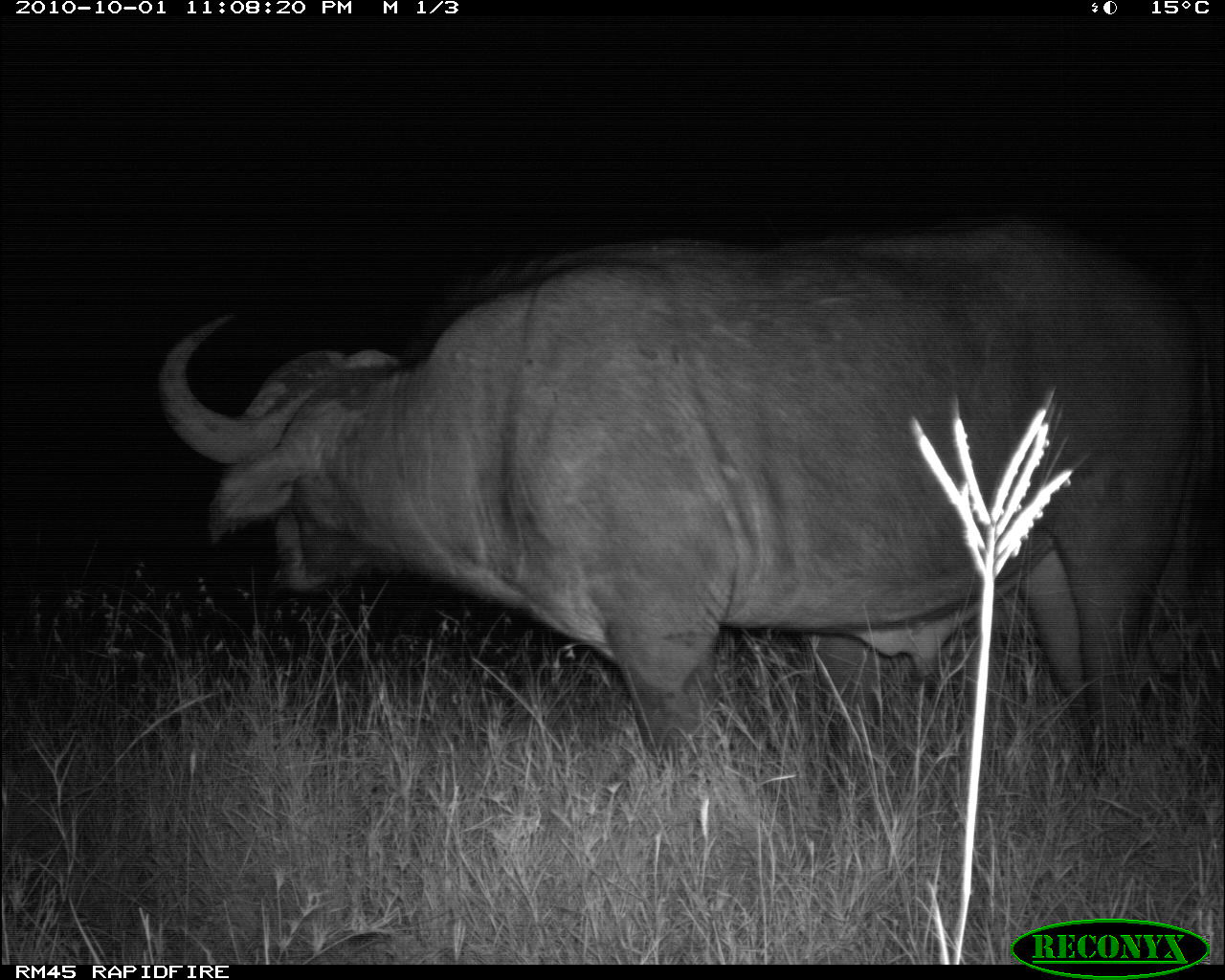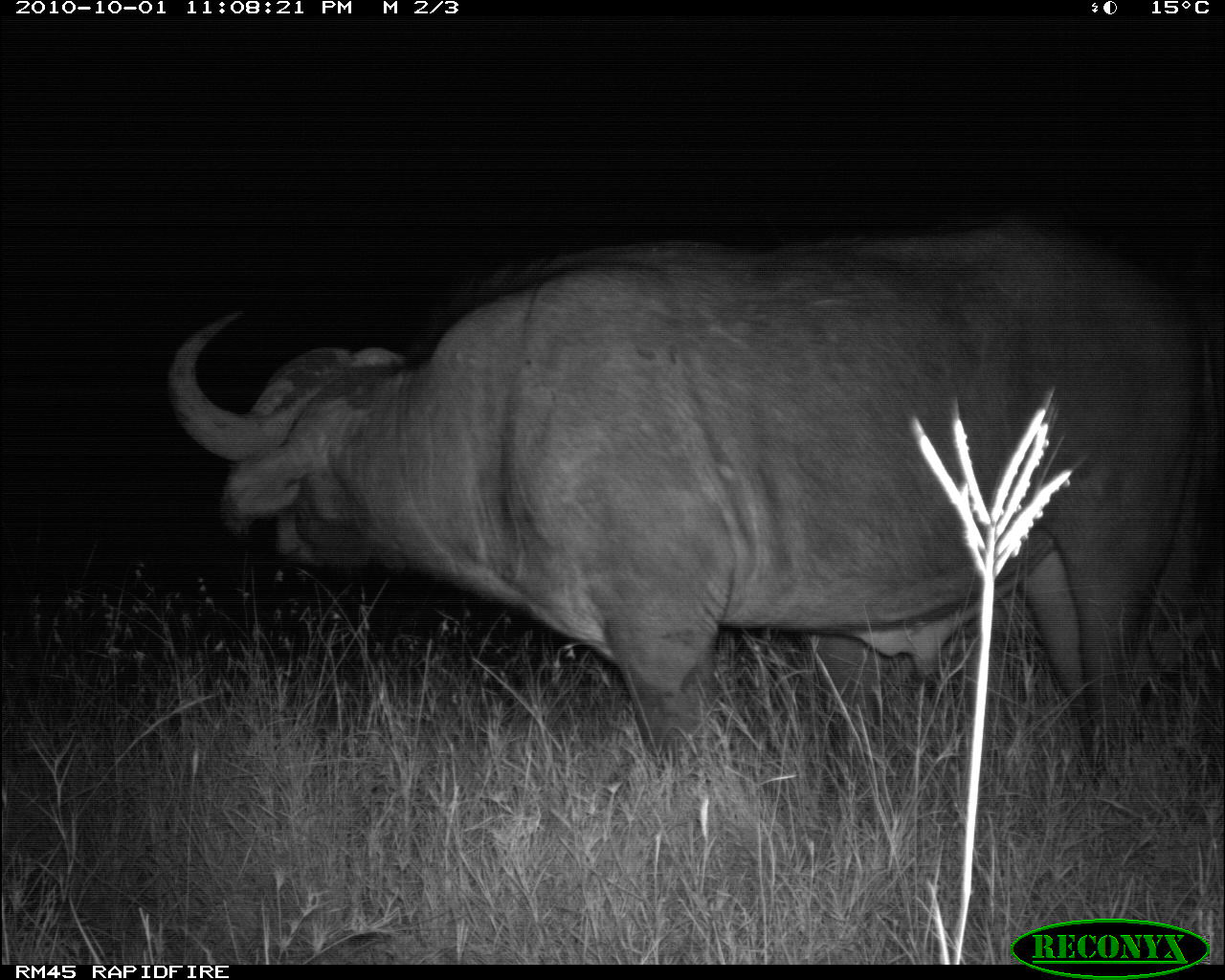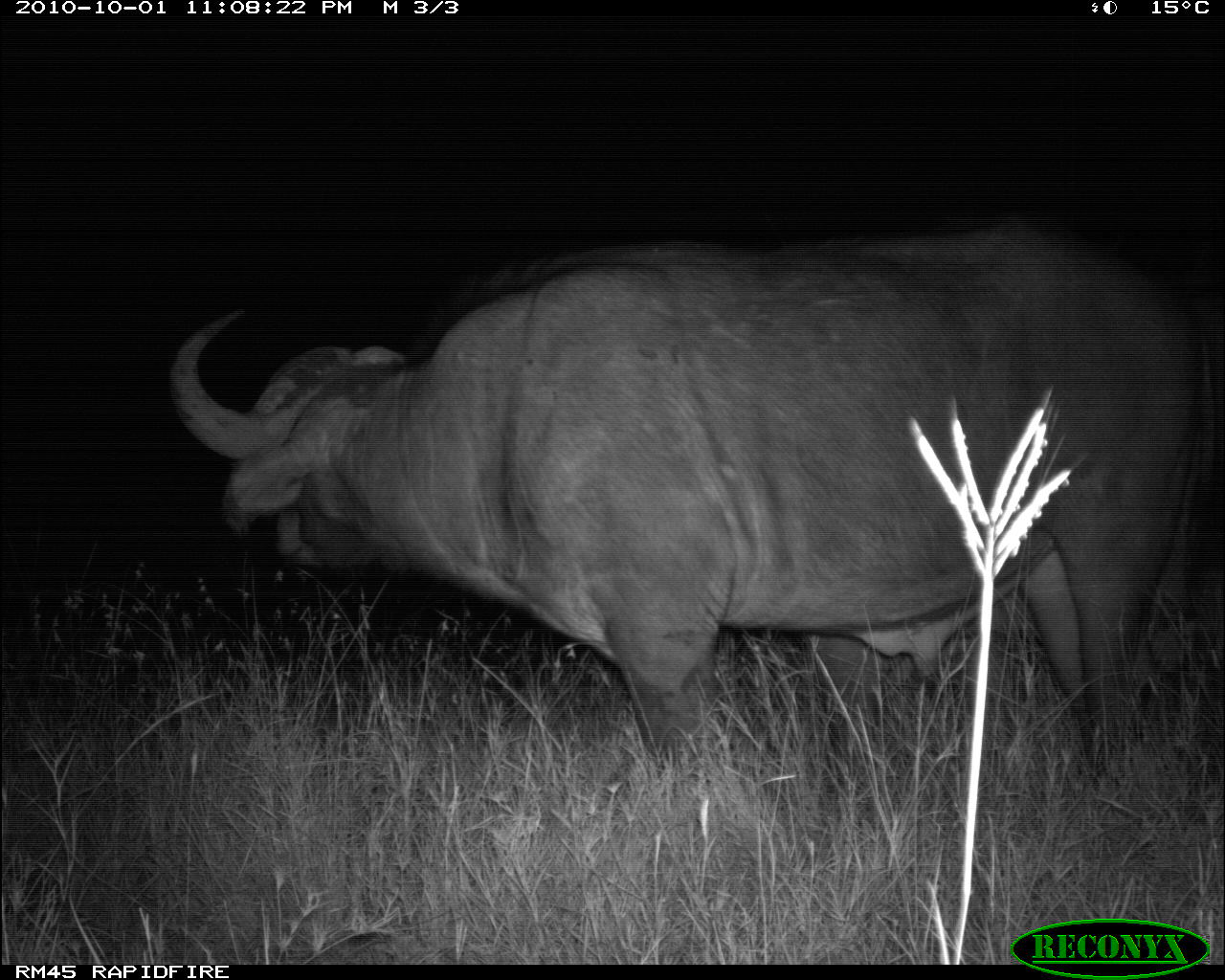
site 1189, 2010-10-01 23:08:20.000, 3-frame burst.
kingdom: Animalia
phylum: Chordata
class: Mammalia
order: Artiodactyla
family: Bovidae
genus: Syncerus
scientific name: Syncerus caffer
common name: african buffalo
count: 2